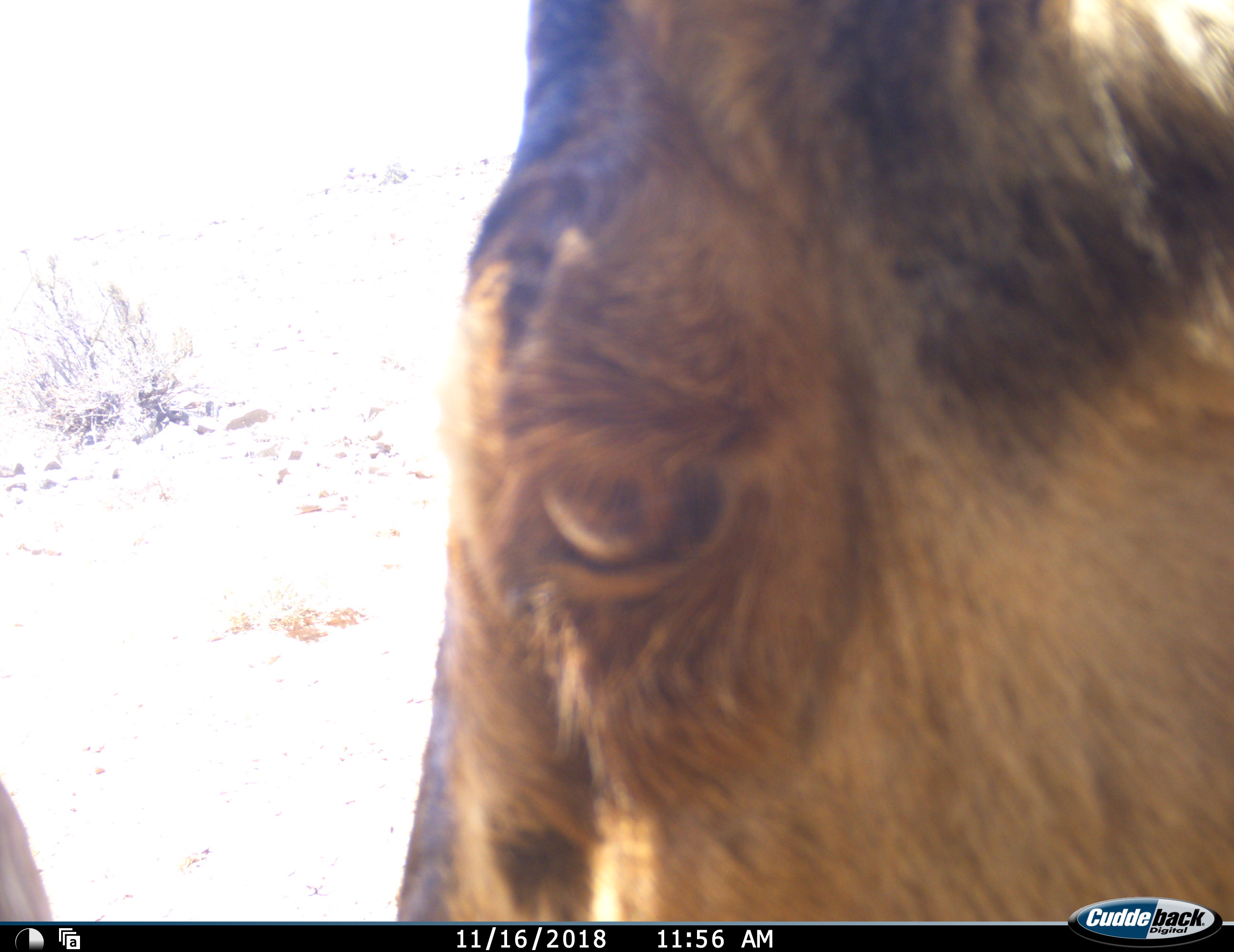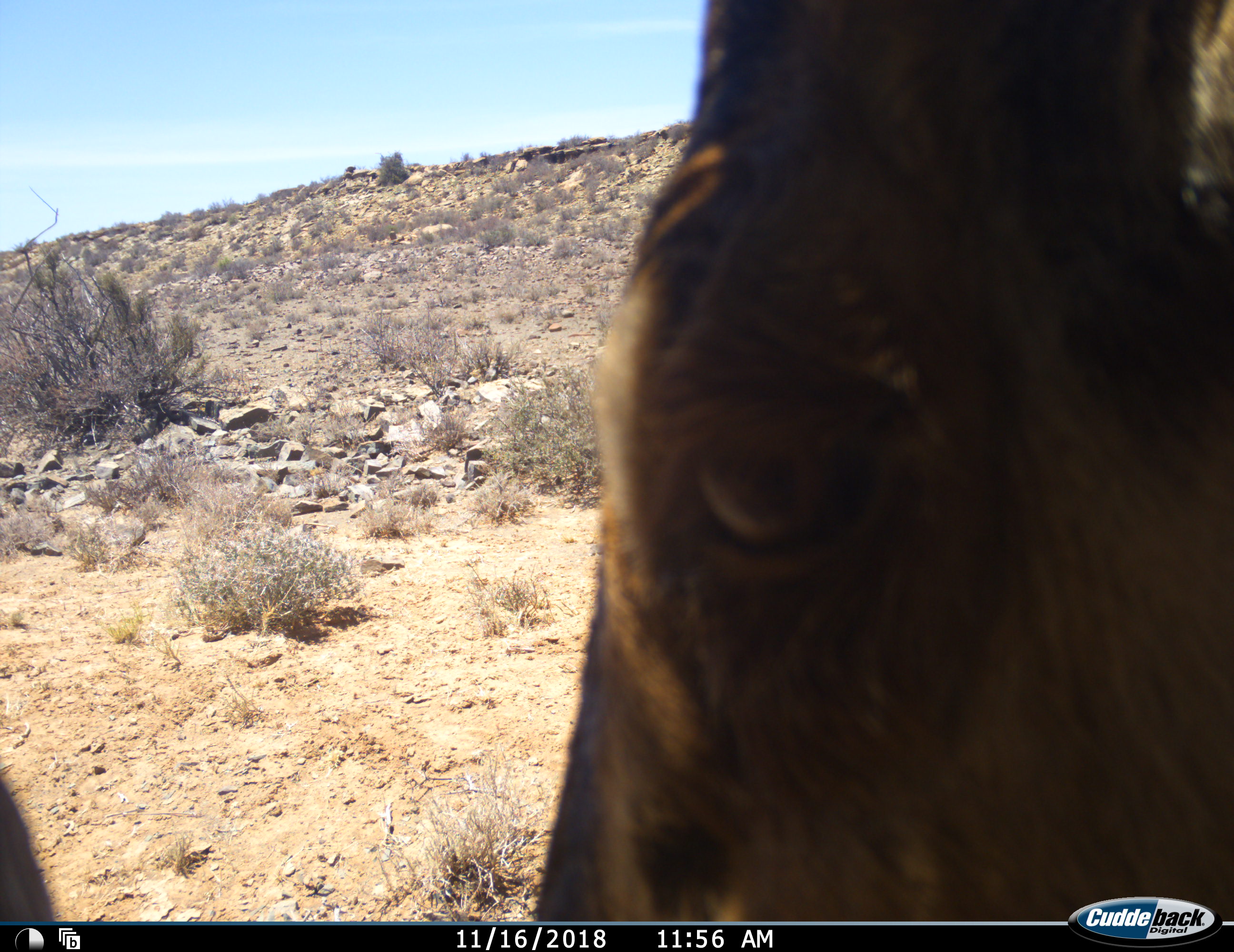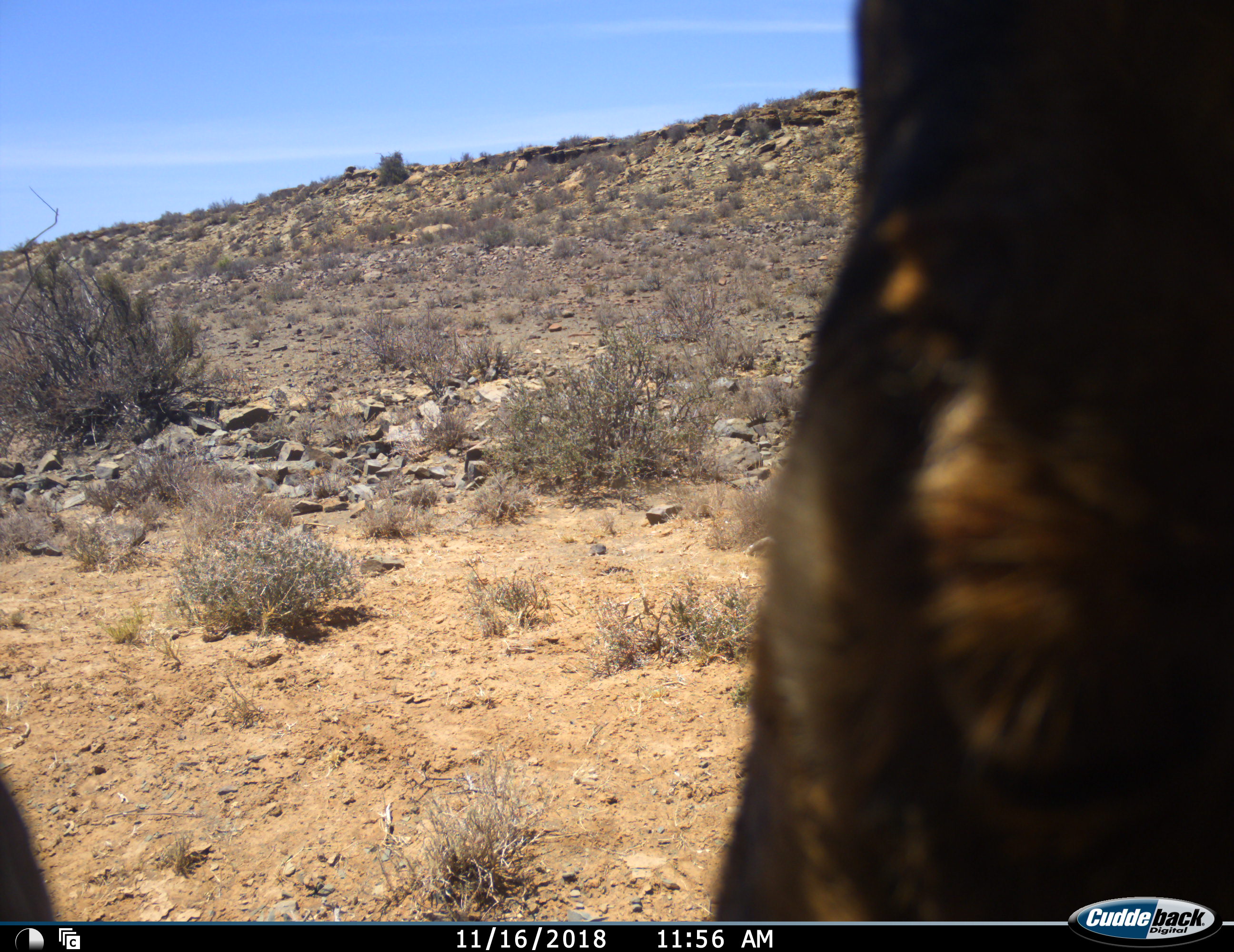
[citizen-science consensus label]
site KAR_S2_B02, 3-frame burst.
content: unidentified animal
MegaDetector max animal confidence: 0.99